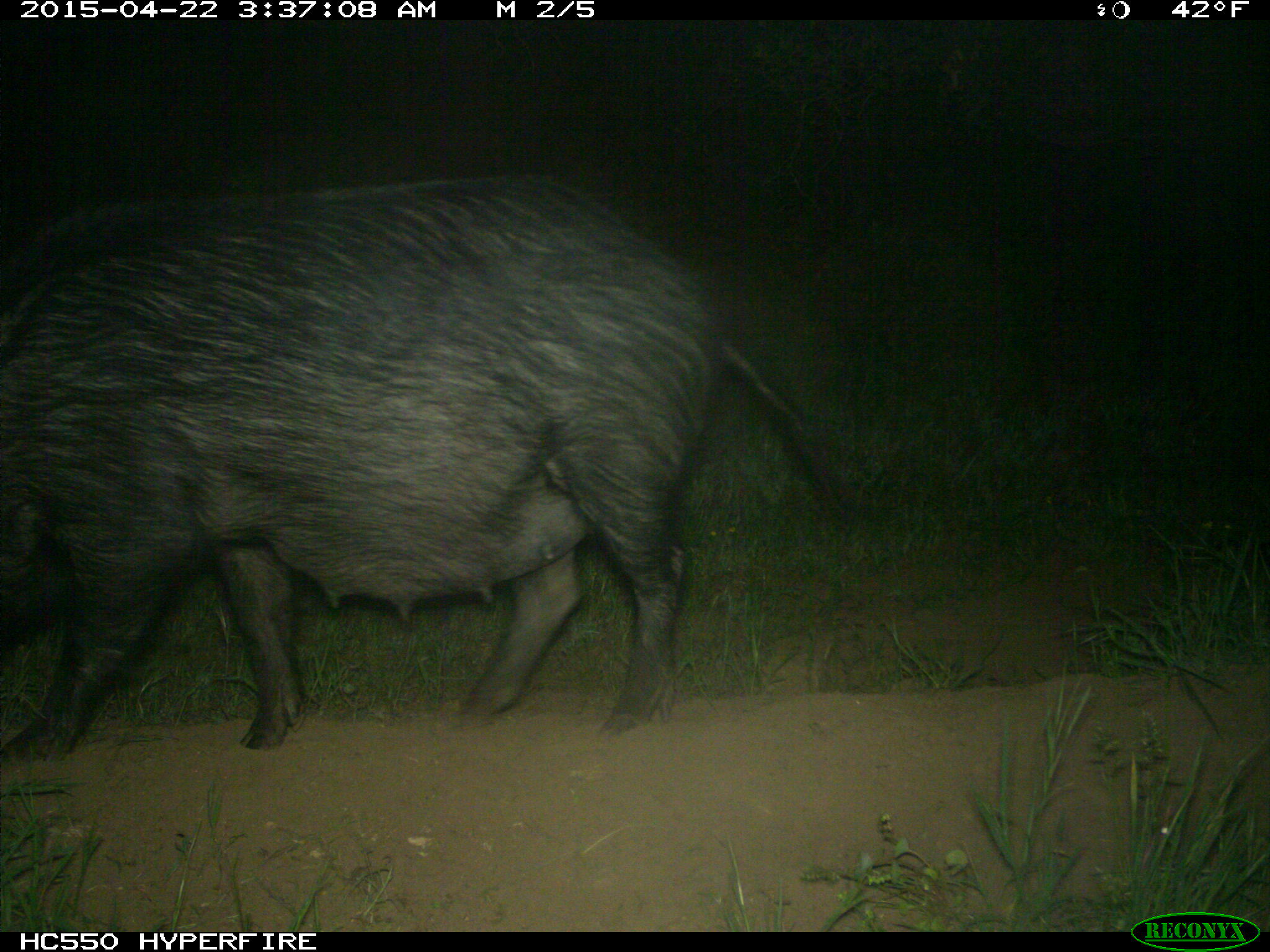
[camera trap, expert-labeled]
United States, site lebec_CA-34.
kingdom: Animalia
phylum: Chordata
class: Mammalia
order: Artiodactyla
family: Suidae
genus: Sus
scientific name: Sus scrofa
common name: wild boar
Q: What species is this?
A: Sus scrofa (wild boar).